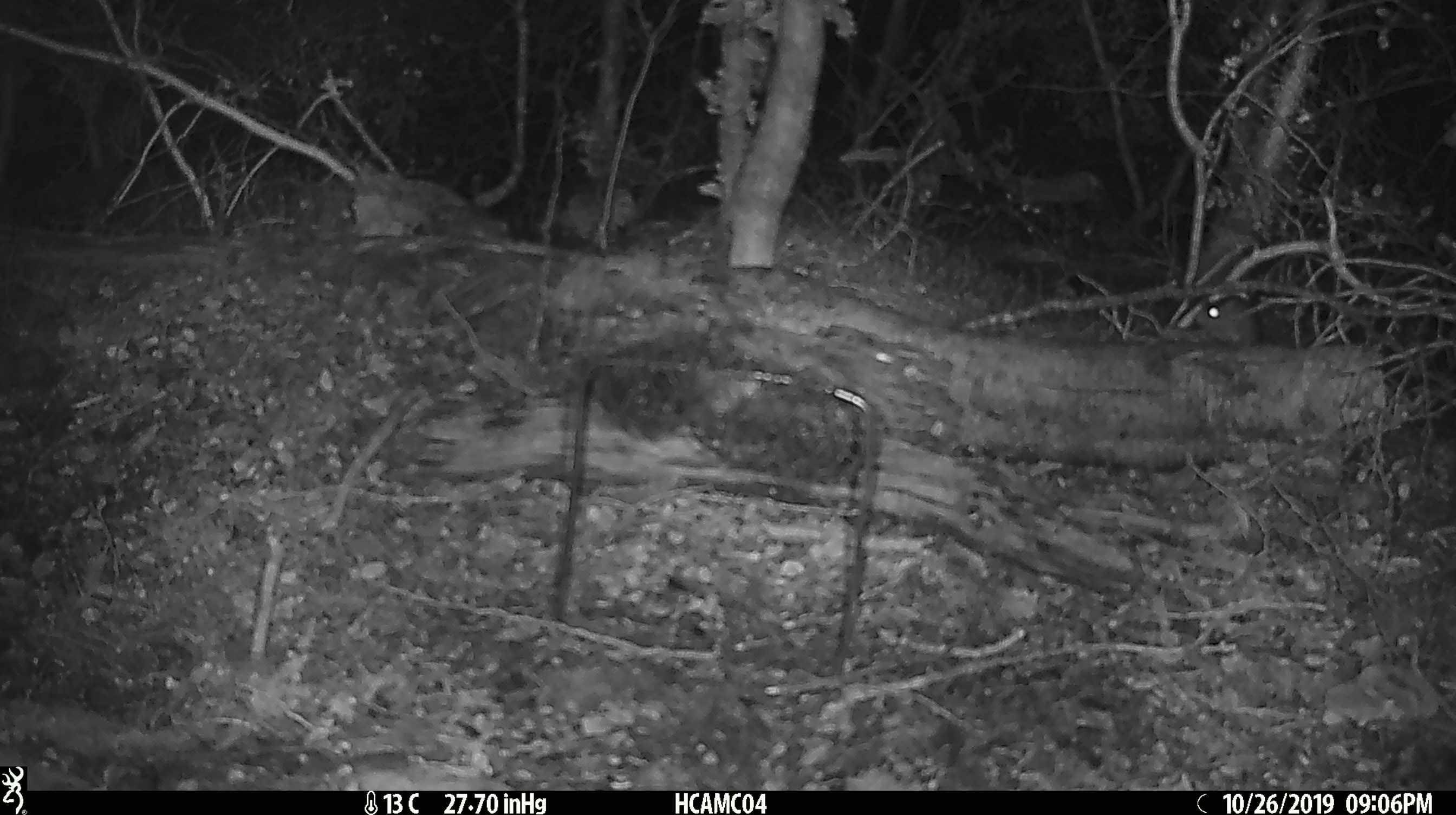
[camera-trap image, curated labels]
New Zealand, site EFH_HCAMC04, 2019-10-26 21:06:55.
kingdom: Animalia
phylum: Chordata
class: Mammalia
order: Rodentia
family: Muridae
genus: Mus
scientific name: Mus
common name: mouse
Mouse (Mus).